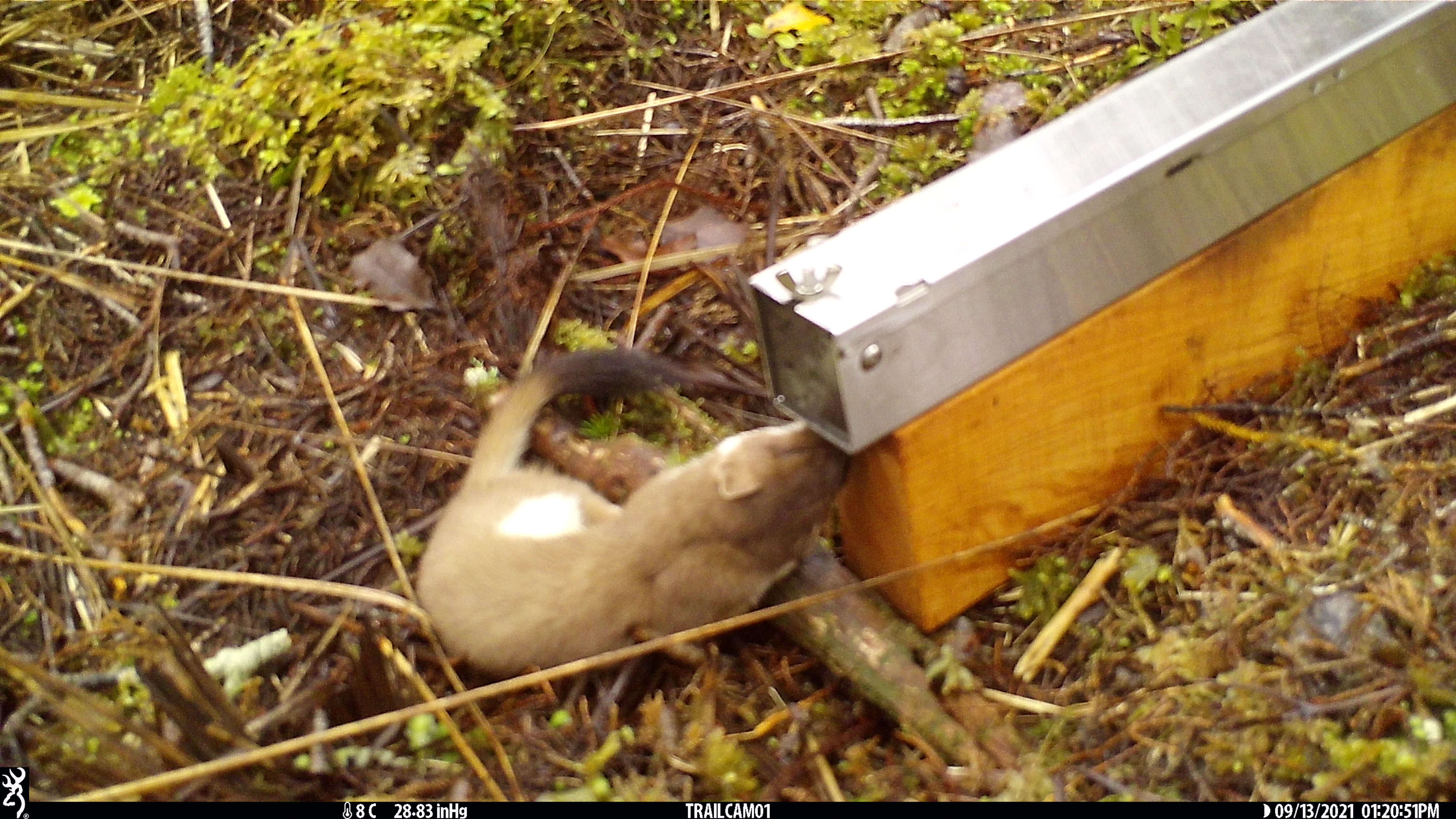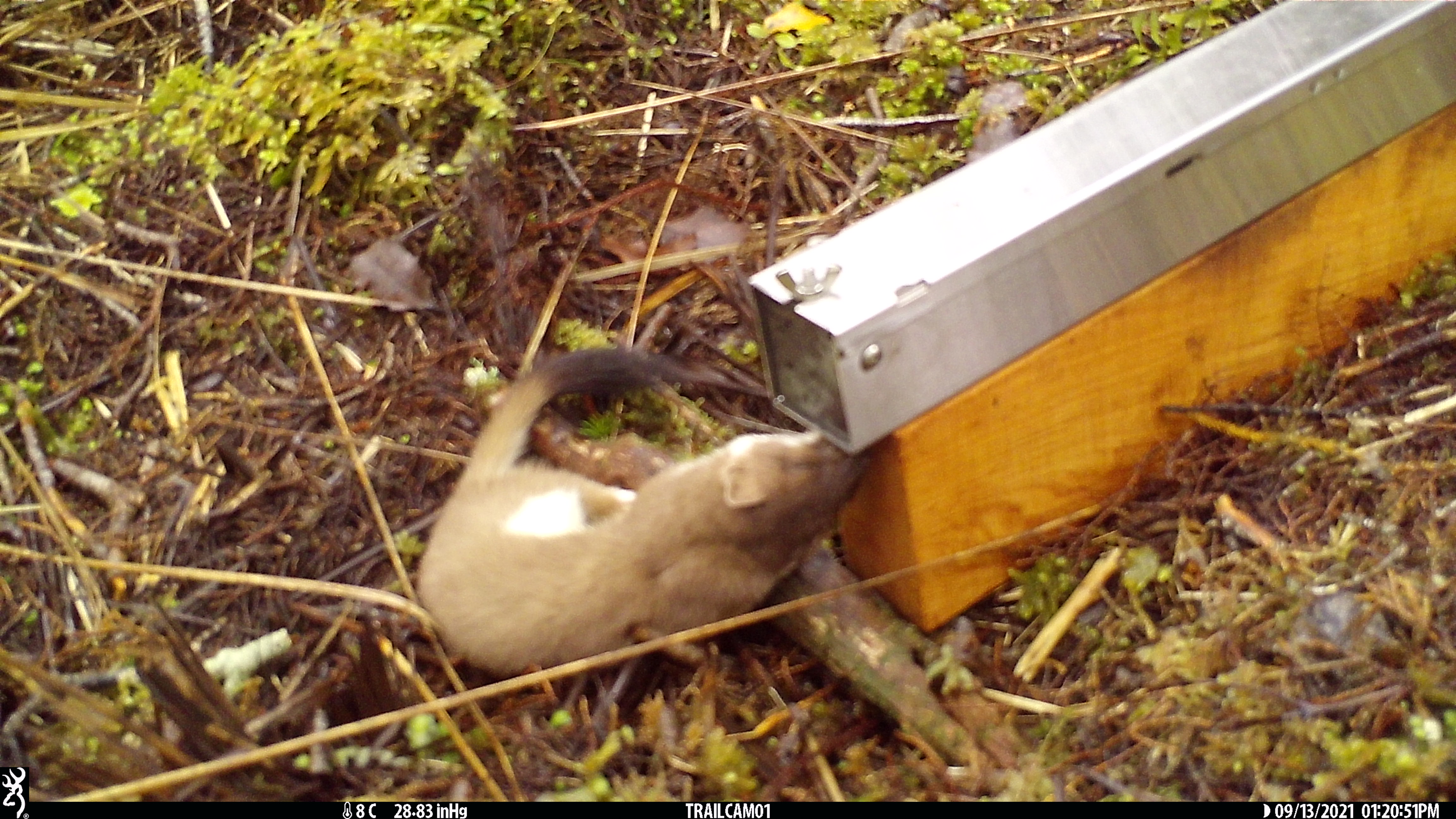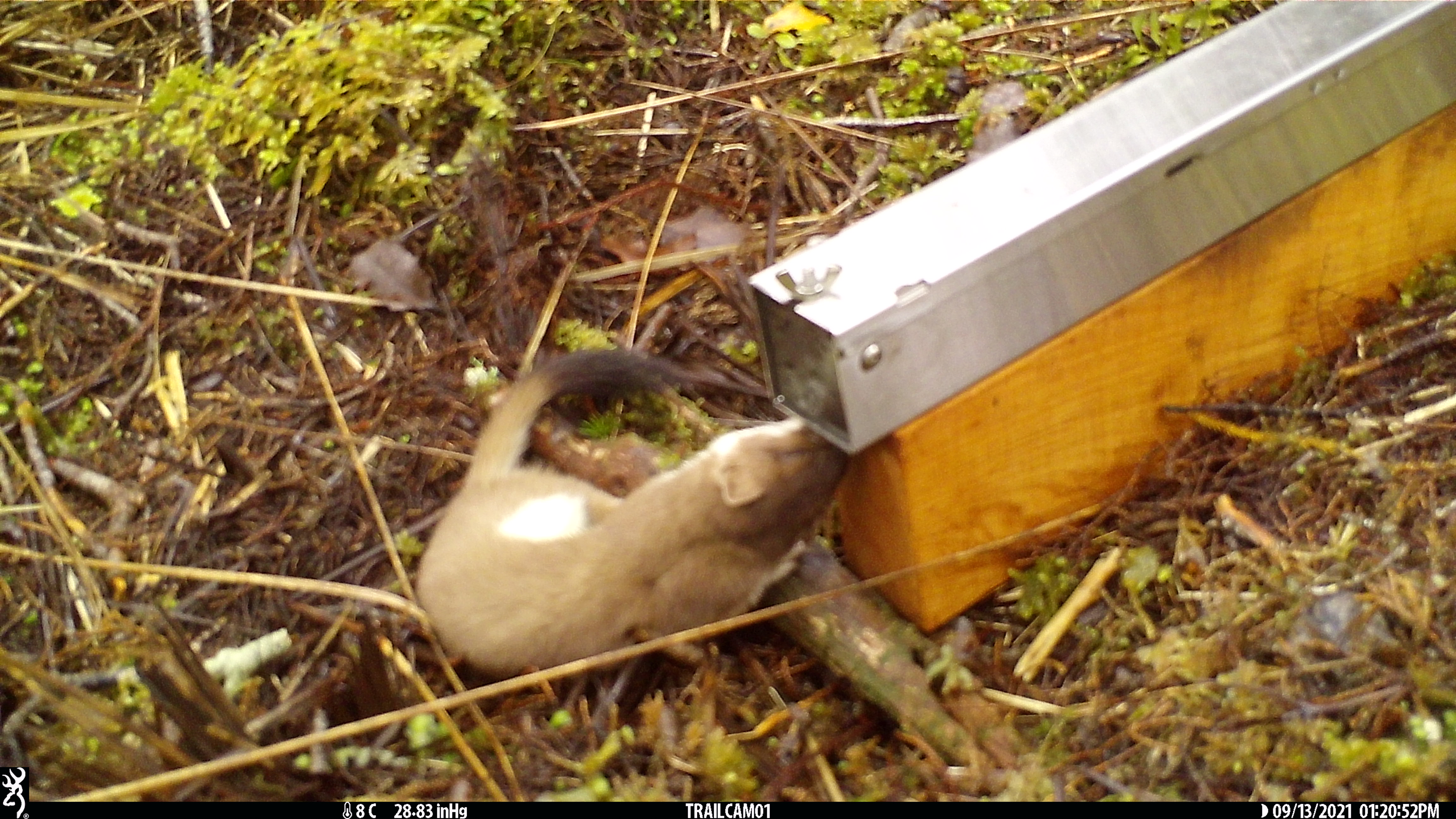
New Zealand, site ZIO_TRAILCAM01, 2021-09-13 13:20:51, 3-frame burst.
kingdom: Animalia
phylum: Chordata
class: Mammalia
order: Carnivora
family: Mustelidae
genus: Mustela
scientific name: Mustela erminea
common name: stoat